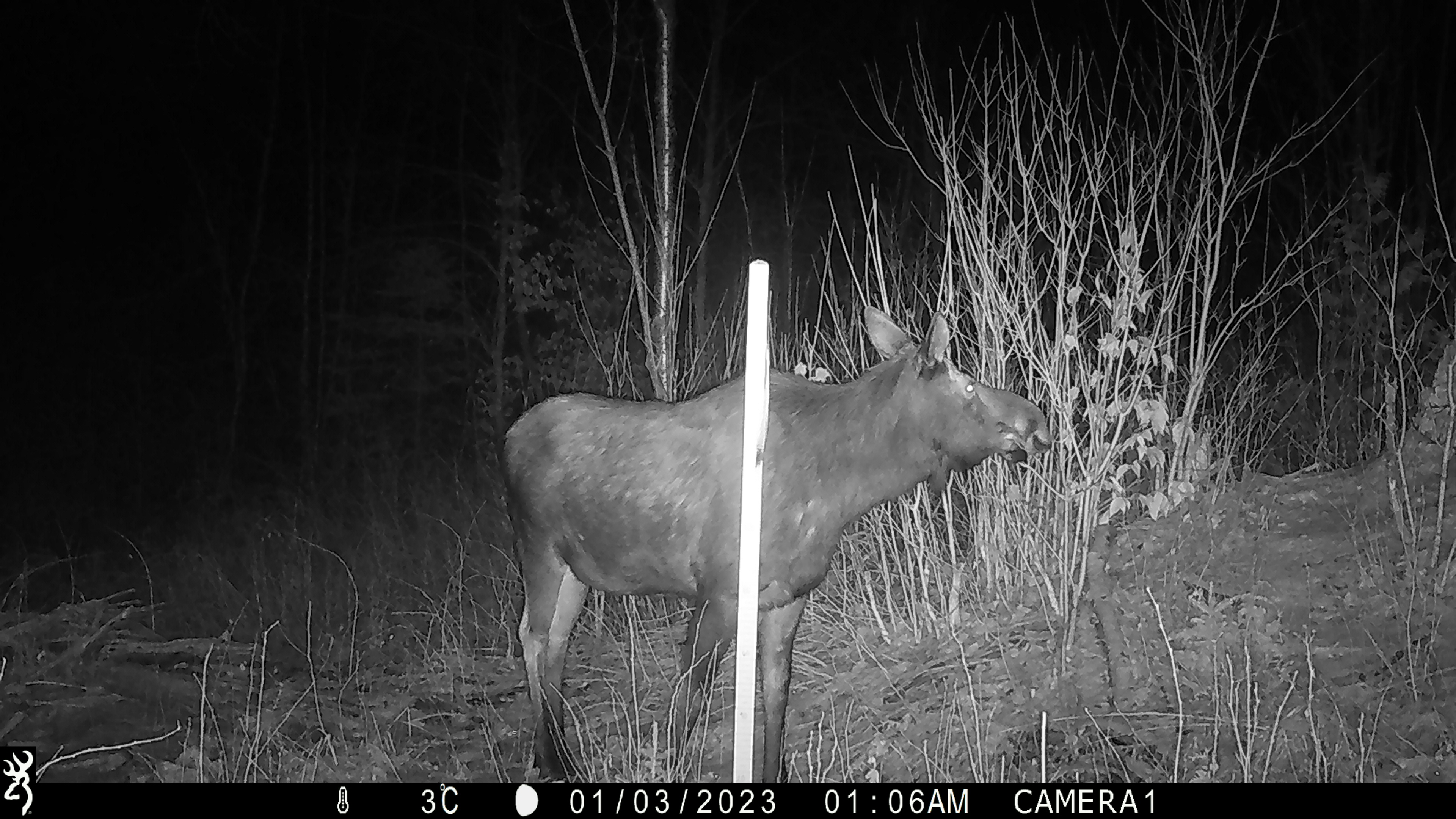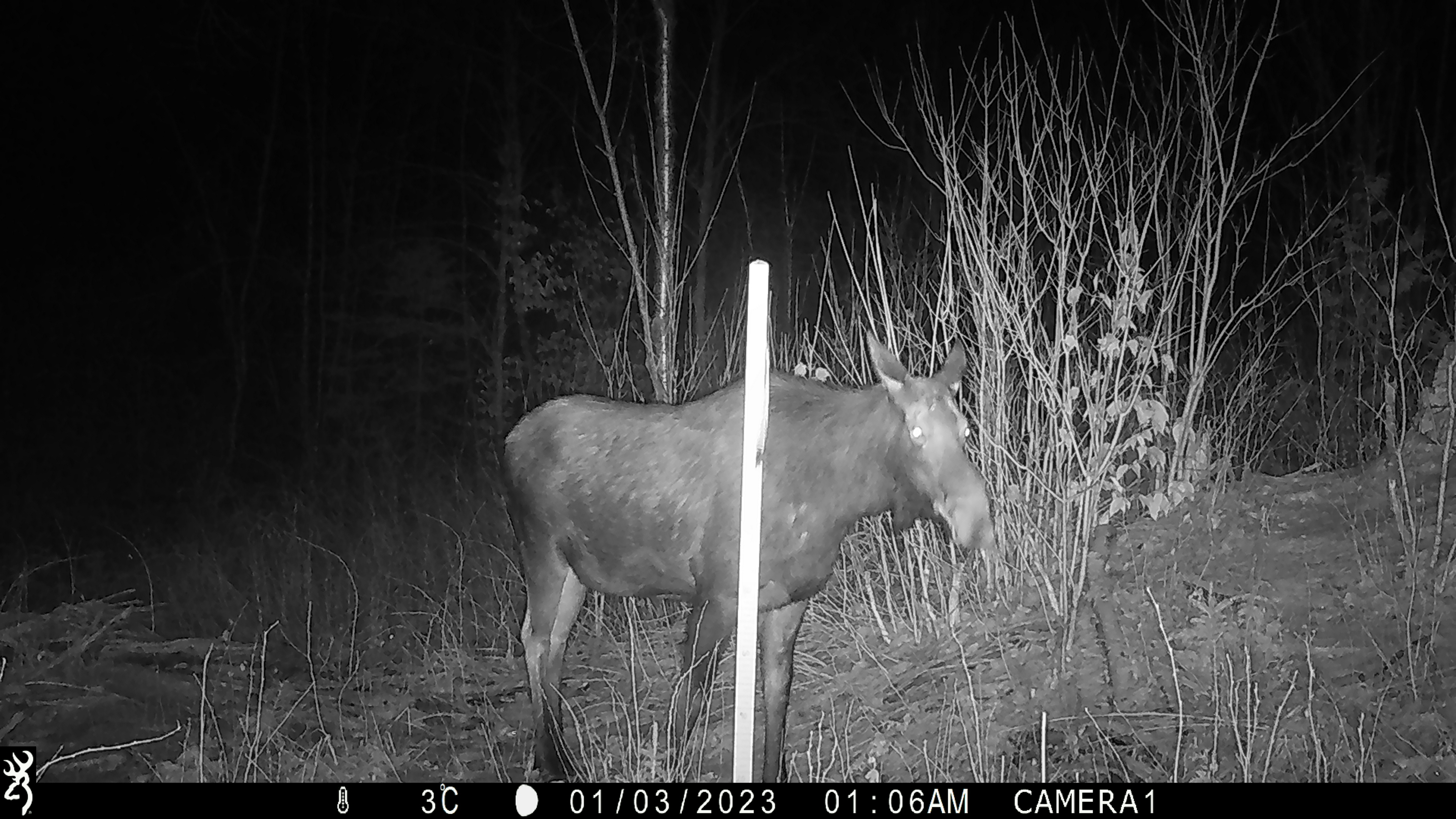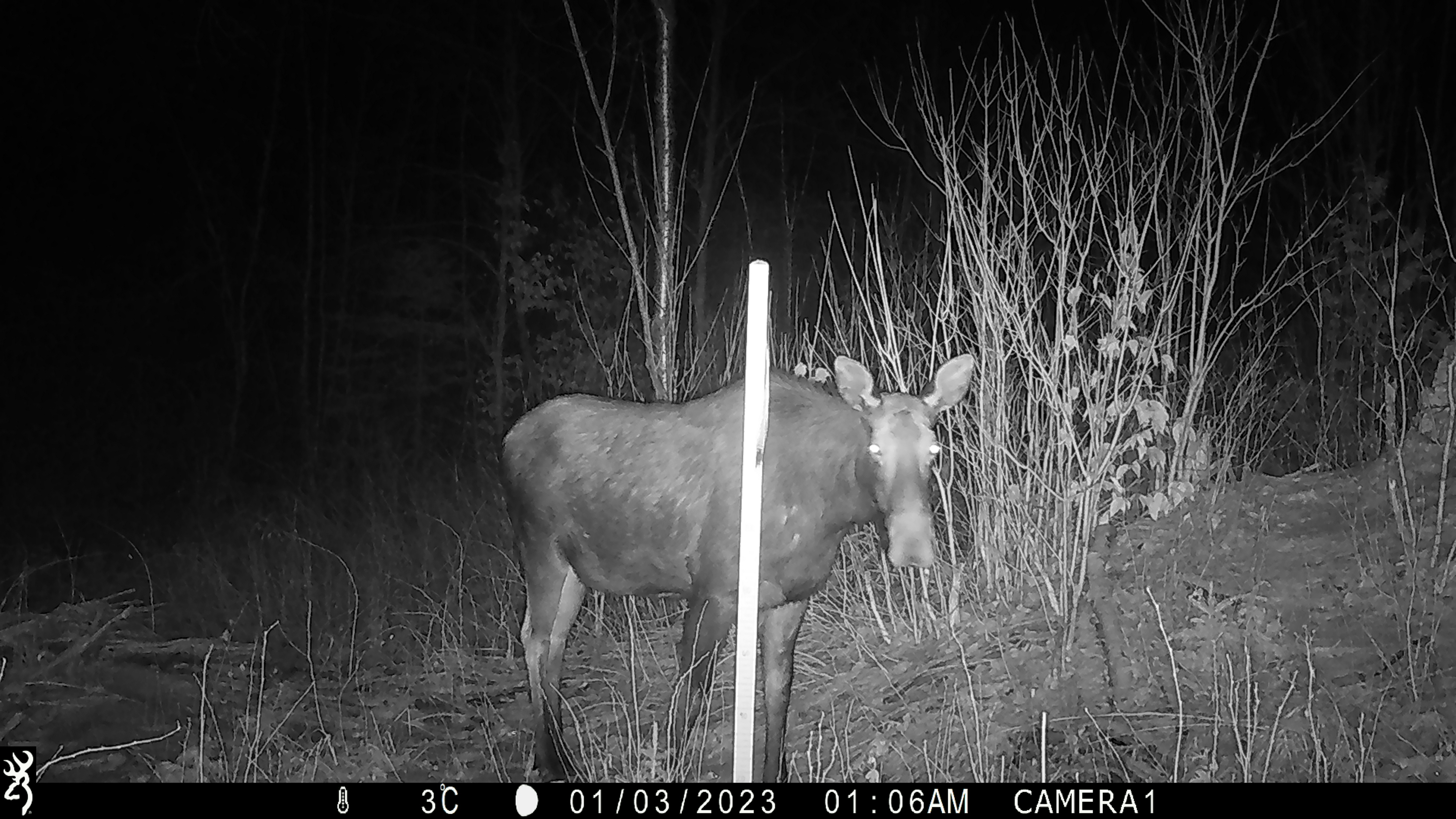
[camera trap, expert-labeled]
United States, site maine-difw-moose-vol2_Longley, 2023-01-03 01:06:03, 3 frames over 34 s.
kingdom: Animalia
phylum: Chordata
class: Mammalia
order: Artiodactyla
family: Cervidae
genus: Alces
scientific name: Alces alces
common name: moose